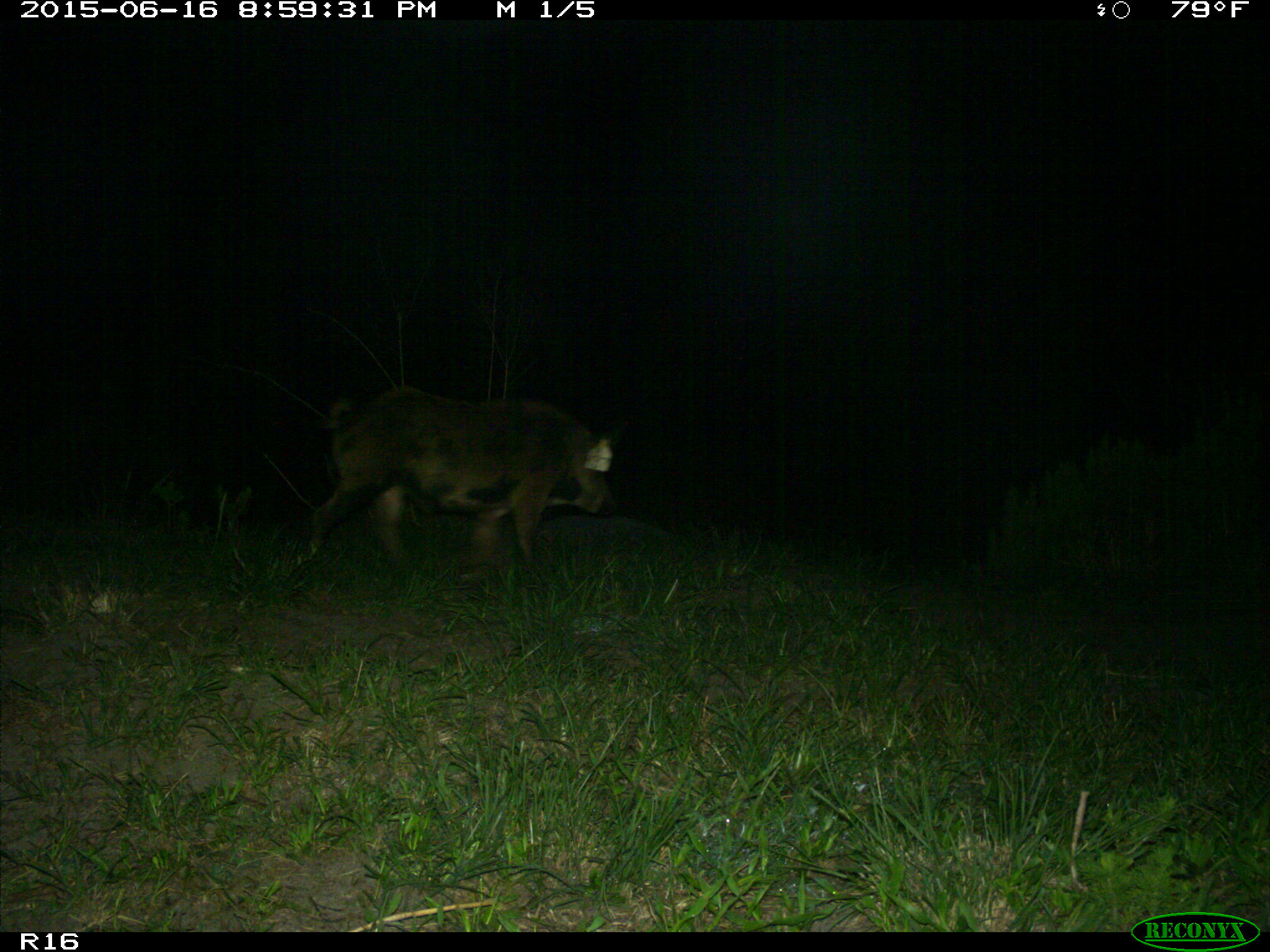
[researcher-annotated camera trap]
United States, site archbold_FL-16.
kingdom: Animalia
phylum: Chordata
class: Mammalia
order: Artiodactyla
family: Suidae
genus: Sus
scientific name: Sus scrofa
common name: wild boar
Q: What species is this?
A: Sus scrofa (wild boar).